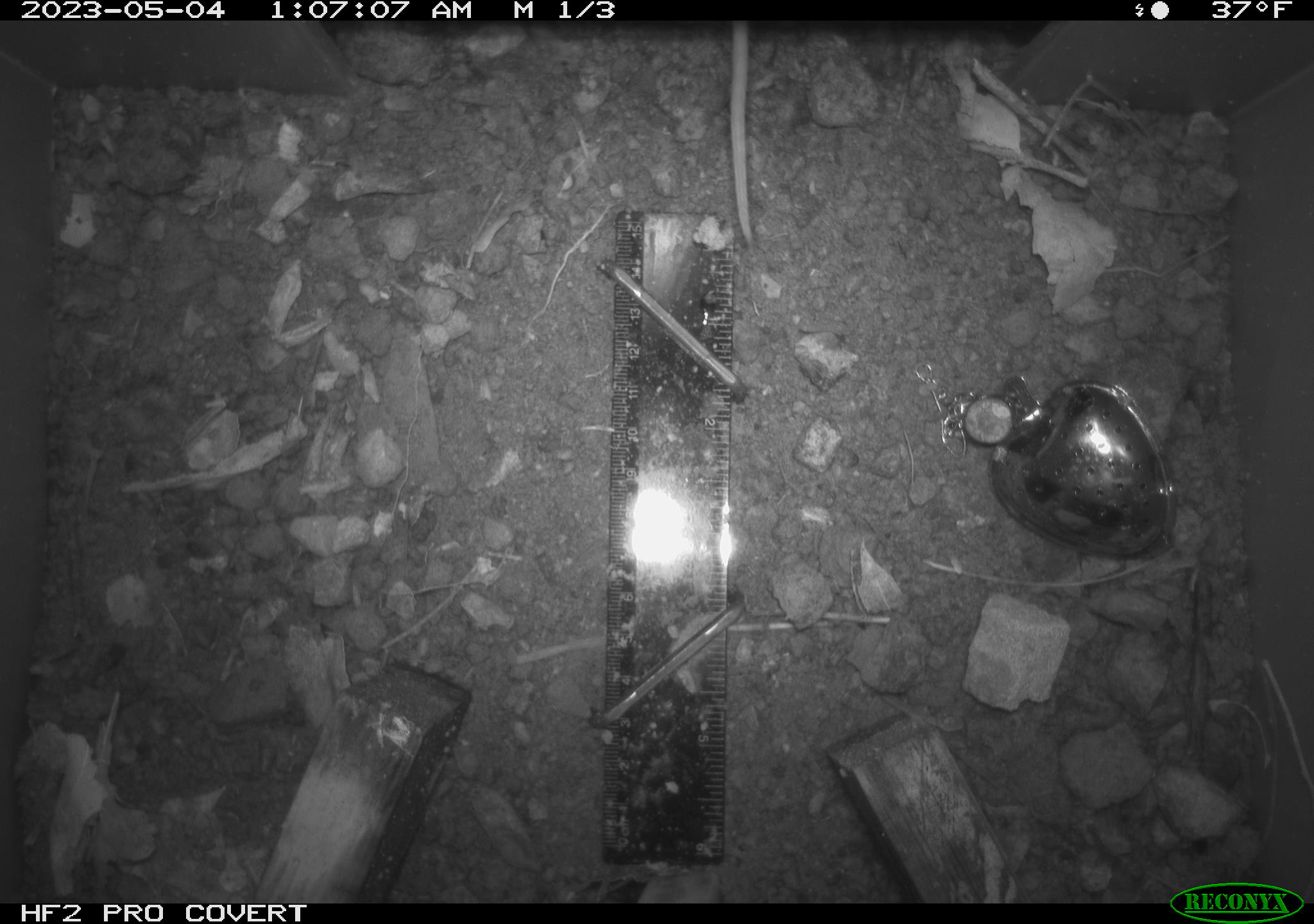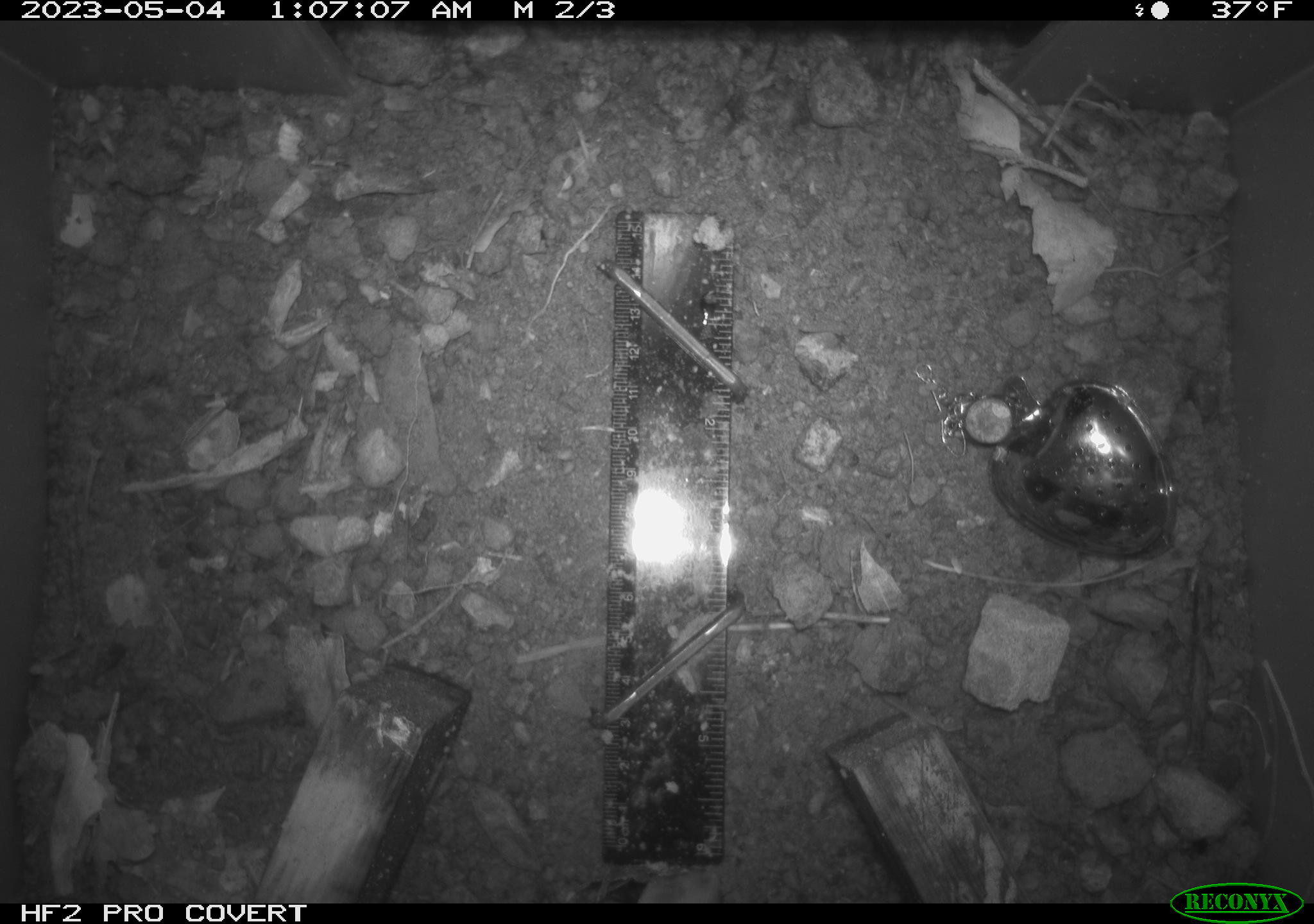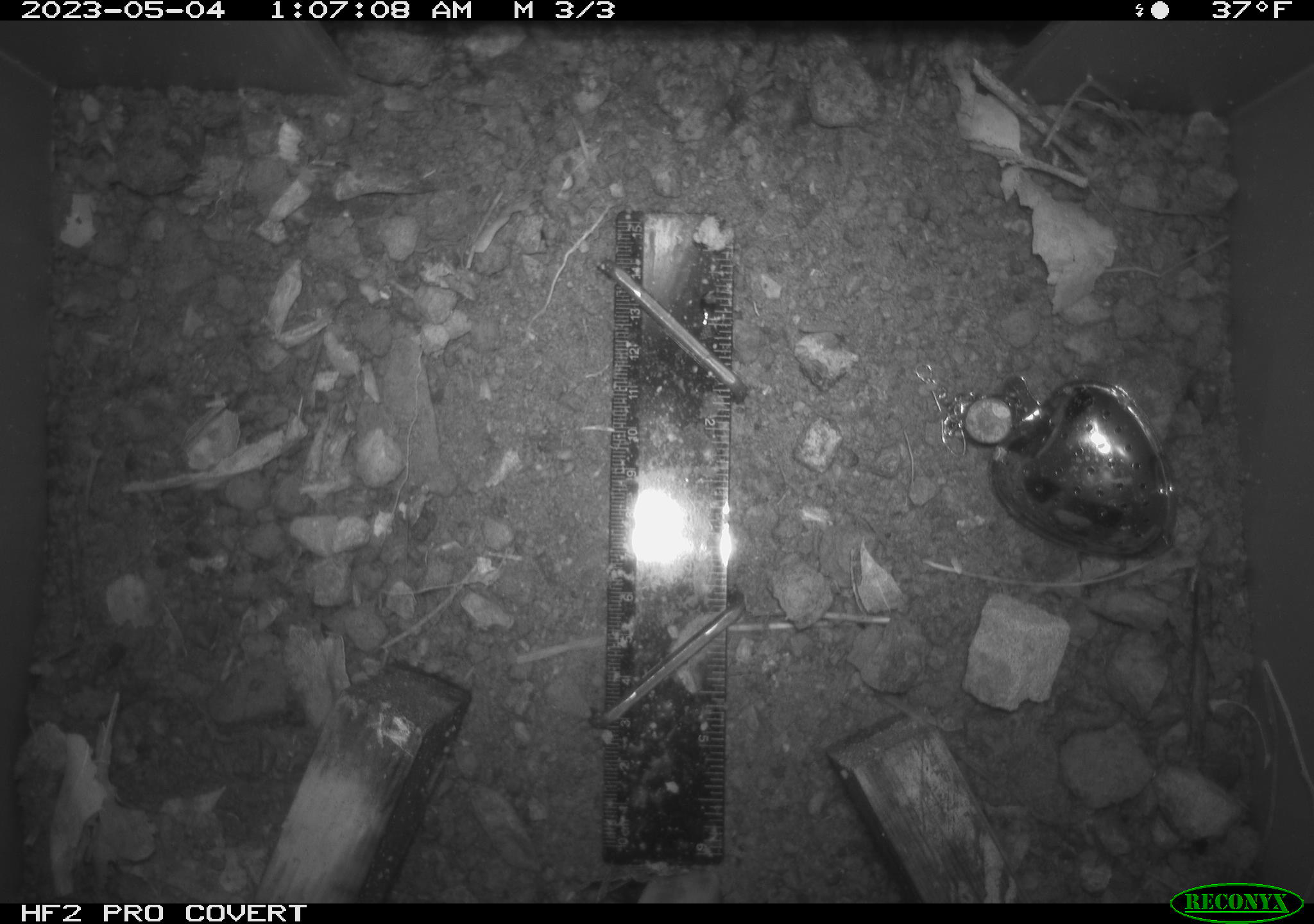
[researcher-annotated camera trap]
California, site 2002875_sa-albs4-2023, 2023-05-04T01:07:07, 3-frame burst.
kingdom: Animalia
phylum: Chordata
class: Mammalia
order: Rodentia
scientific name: Rodentia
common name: mouse species